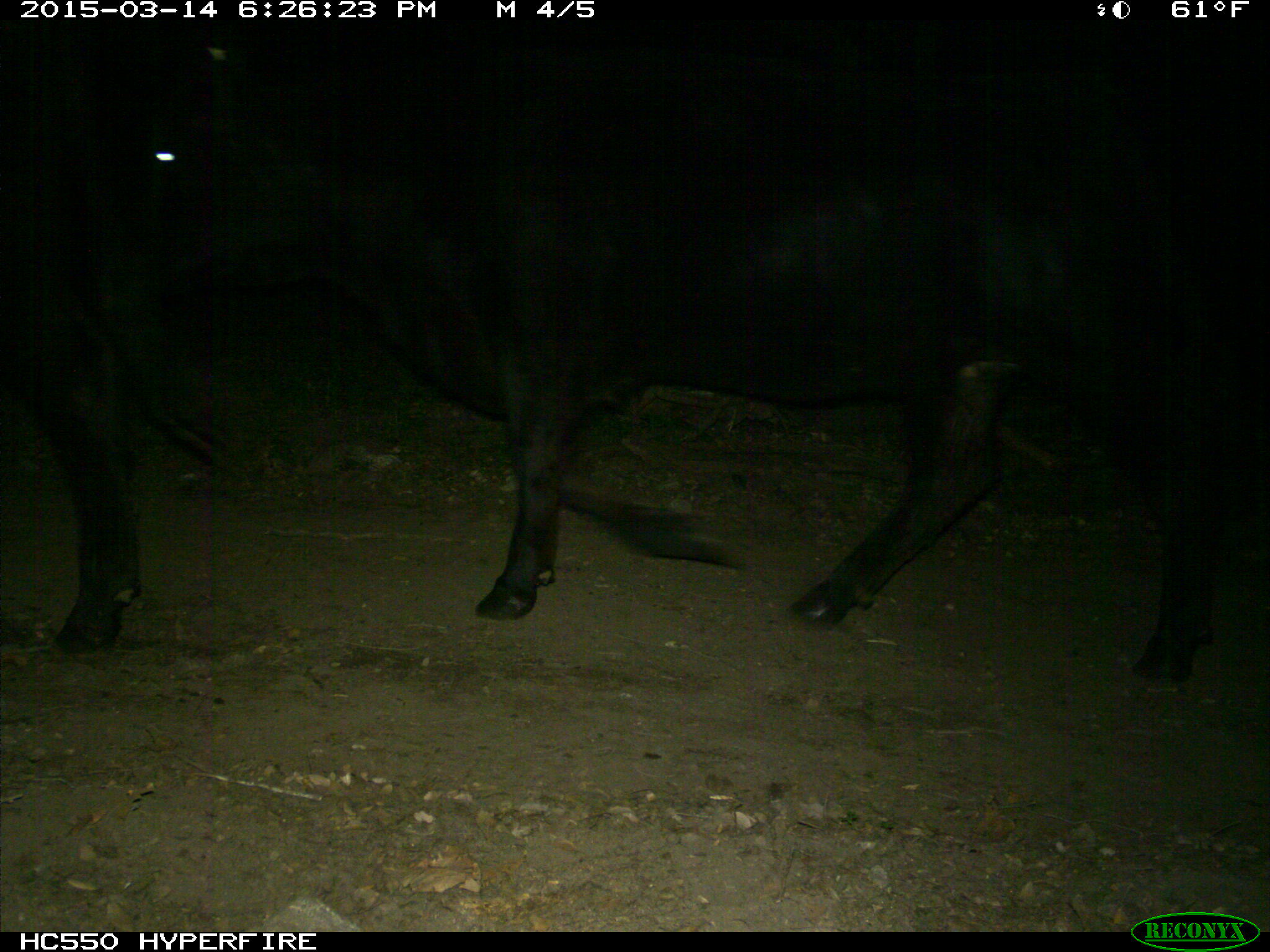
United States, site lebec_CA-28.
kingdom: Animalia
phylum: Chordata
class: Mammalia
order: Artiodactyla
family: Bovidae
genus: Bos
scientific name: Bos taurus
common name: domestic cow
Bos taurus (domestic cow).